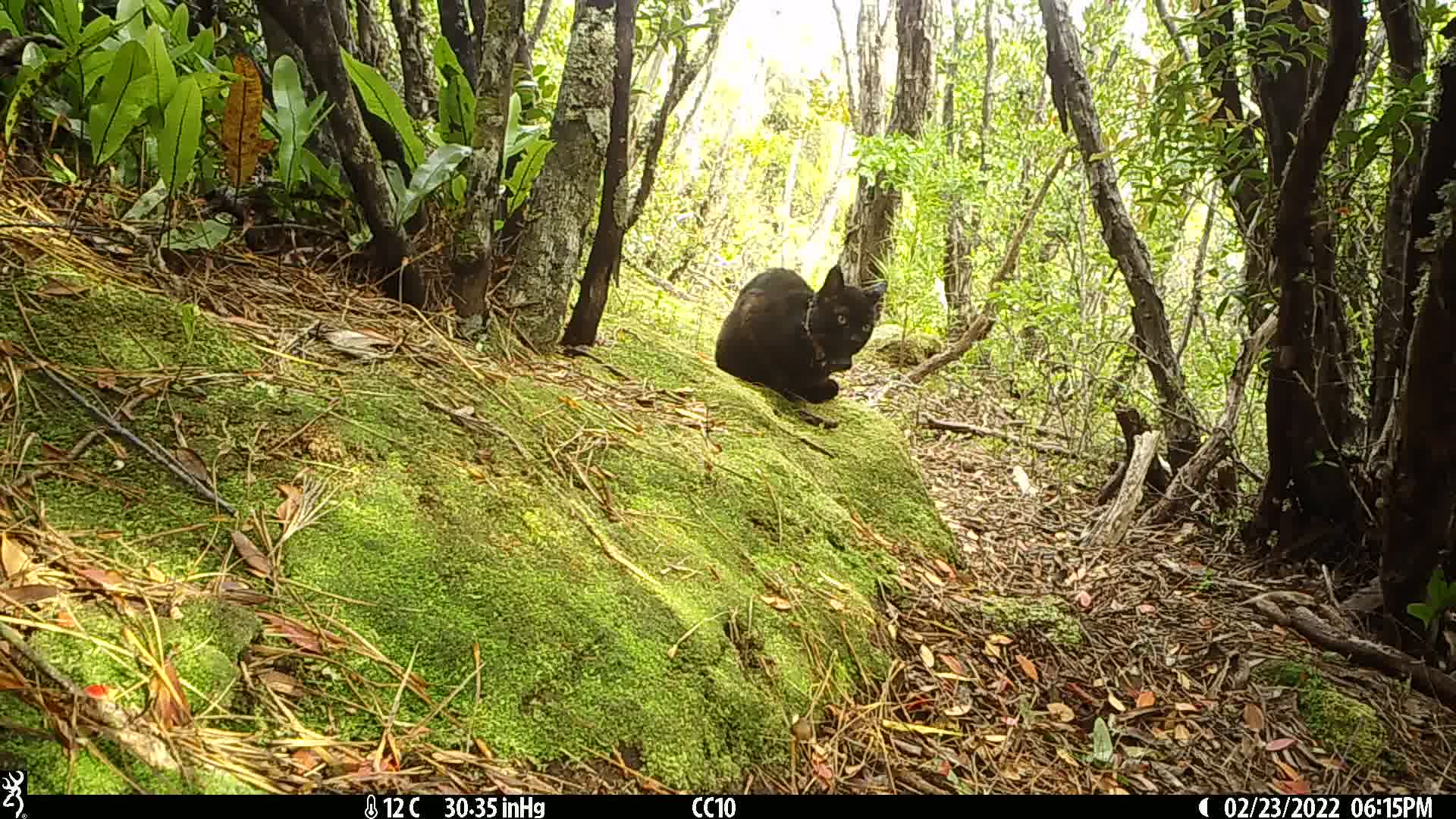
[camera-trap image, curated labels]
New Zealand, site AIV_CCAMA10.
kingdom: Animalia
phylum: Chordata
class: Mammalia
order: Carnivora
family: Felidae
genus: Felis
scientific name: Felis catus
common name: domestic cat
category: cat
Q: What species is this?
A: Cat (domestic cat) (Felis catus).